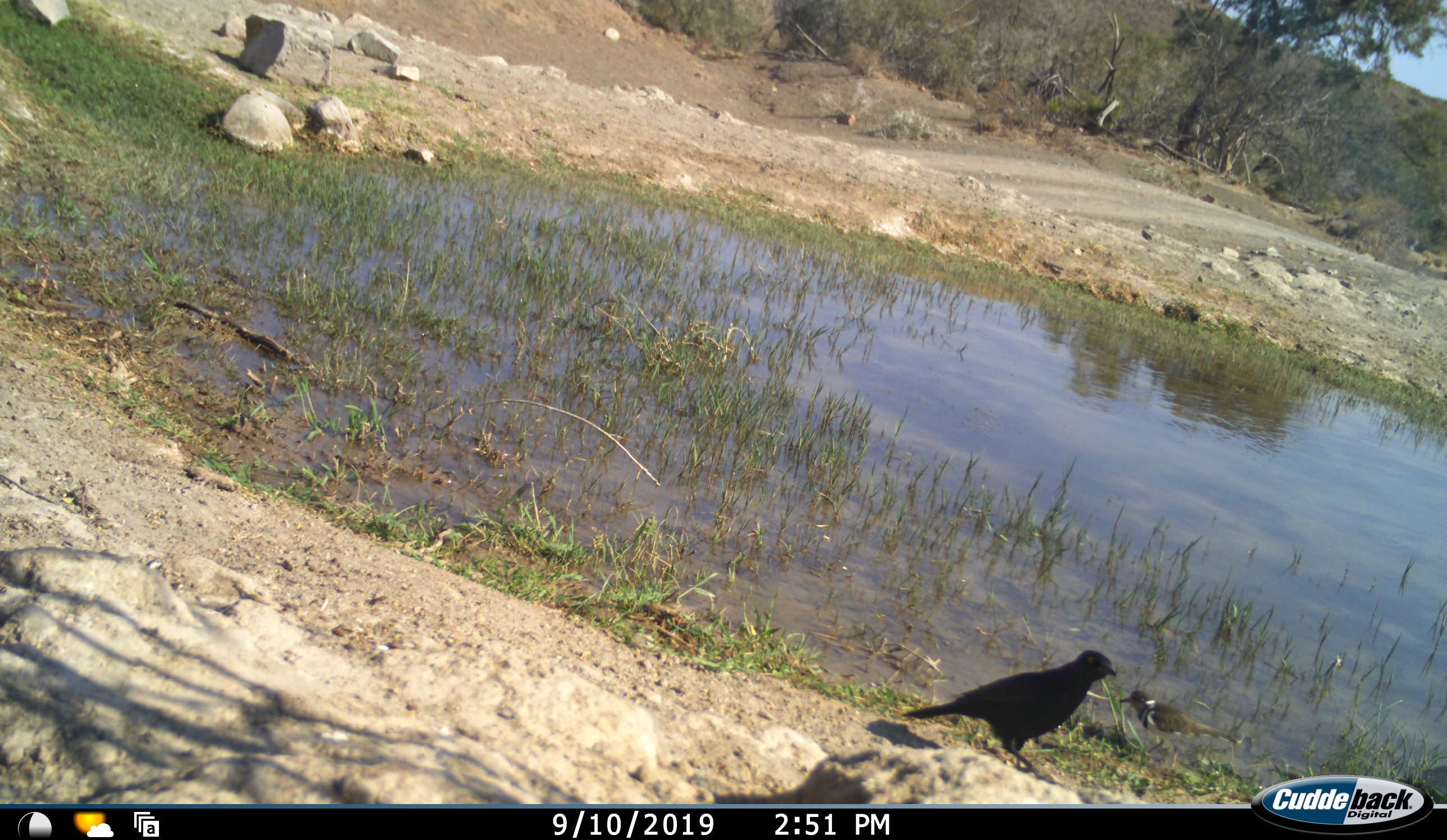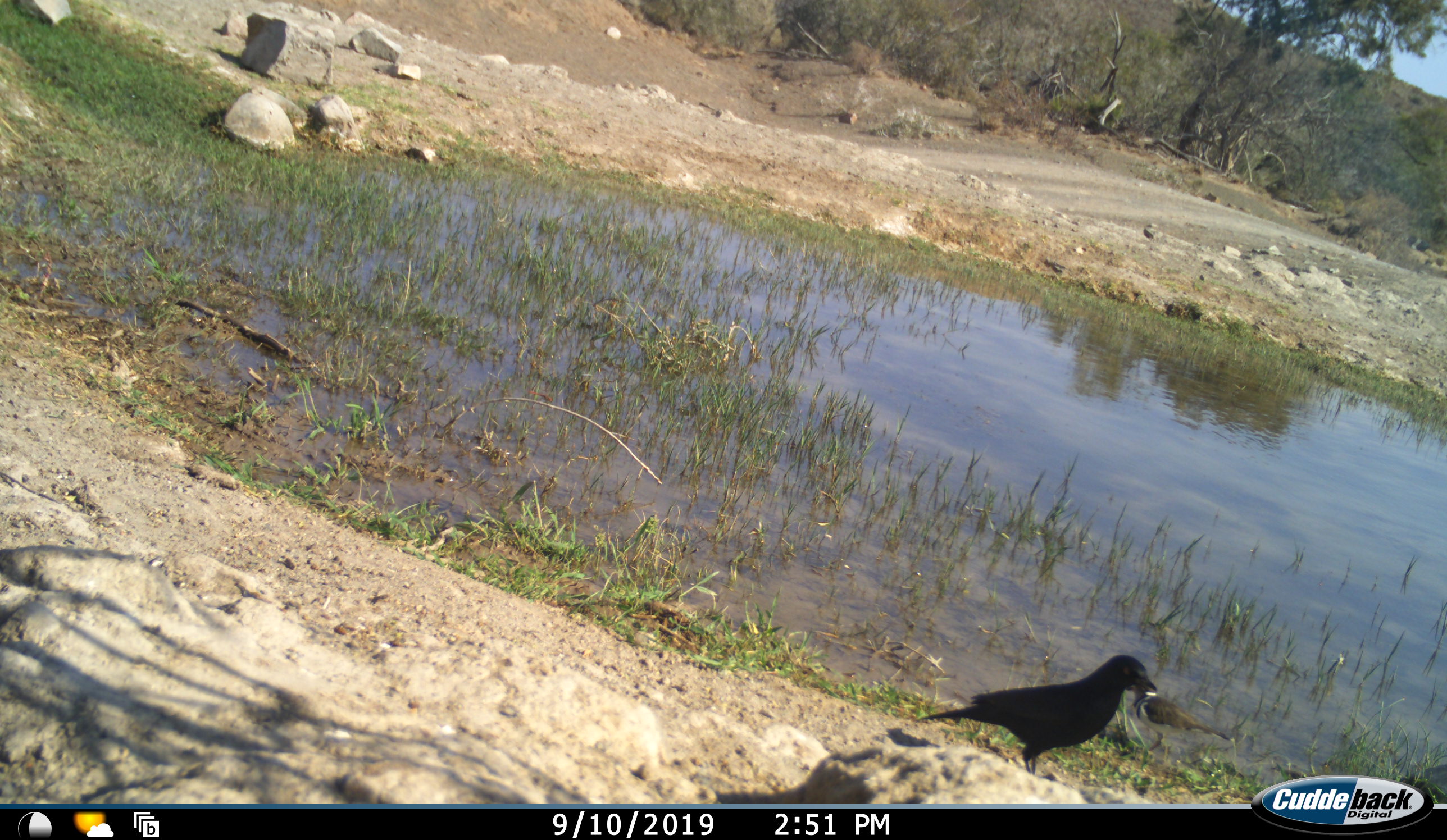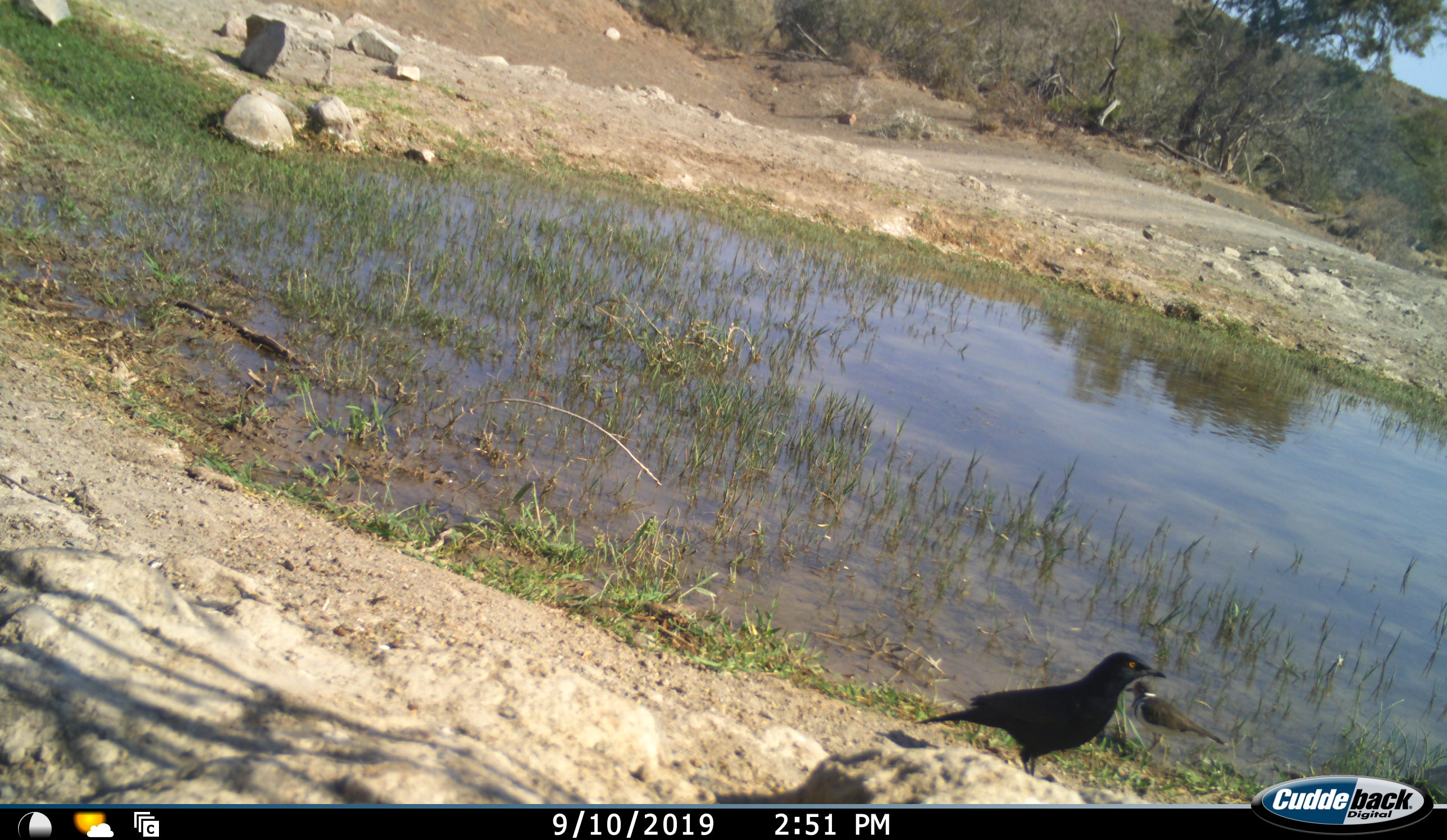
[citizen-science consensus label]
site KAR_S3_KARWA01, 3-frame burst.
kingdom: Animalia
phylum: Chordata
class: Aves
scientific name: Aves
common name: bird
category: birdother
Birdother (bird) (Aves), count 2. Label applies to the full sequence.